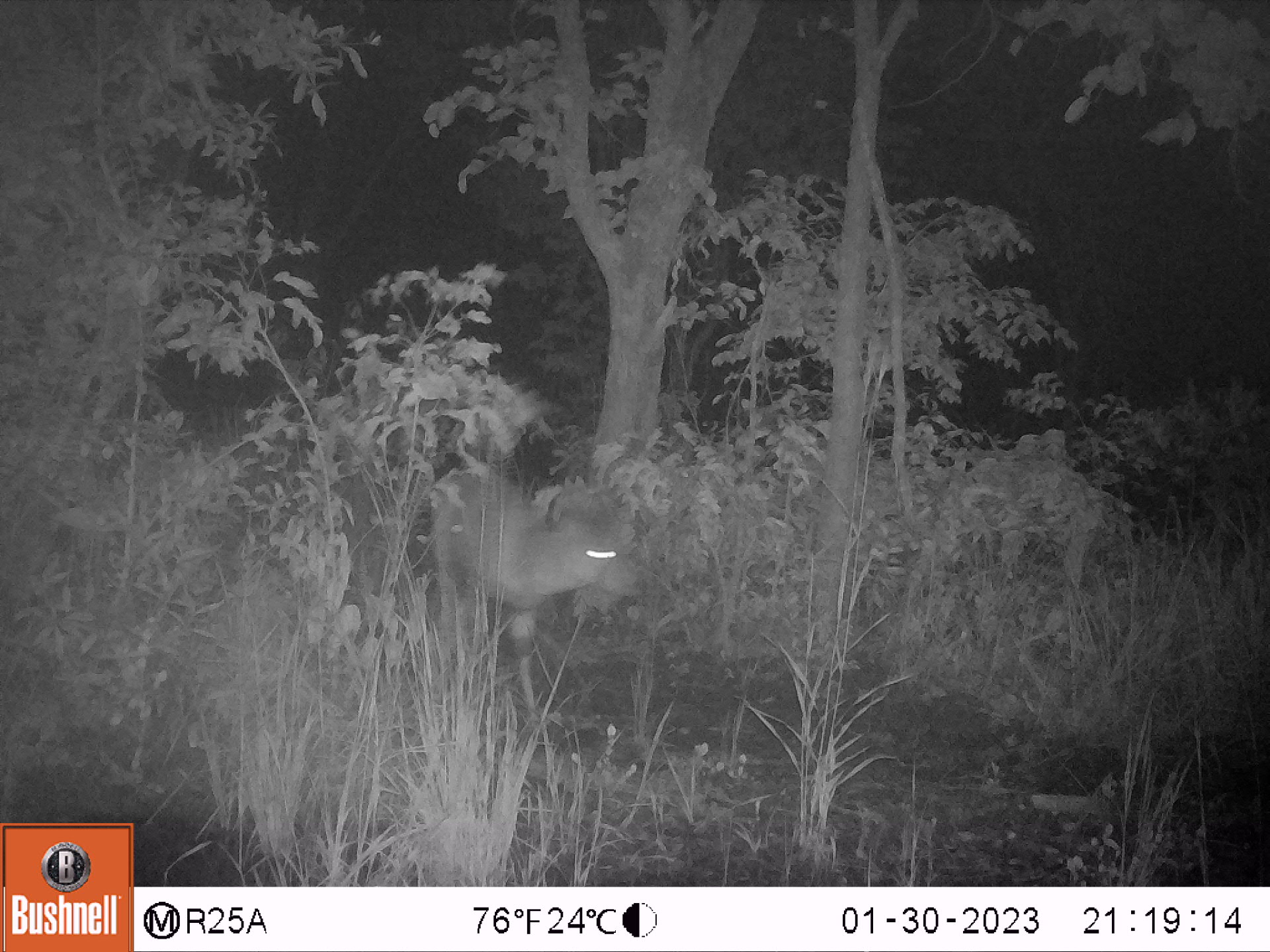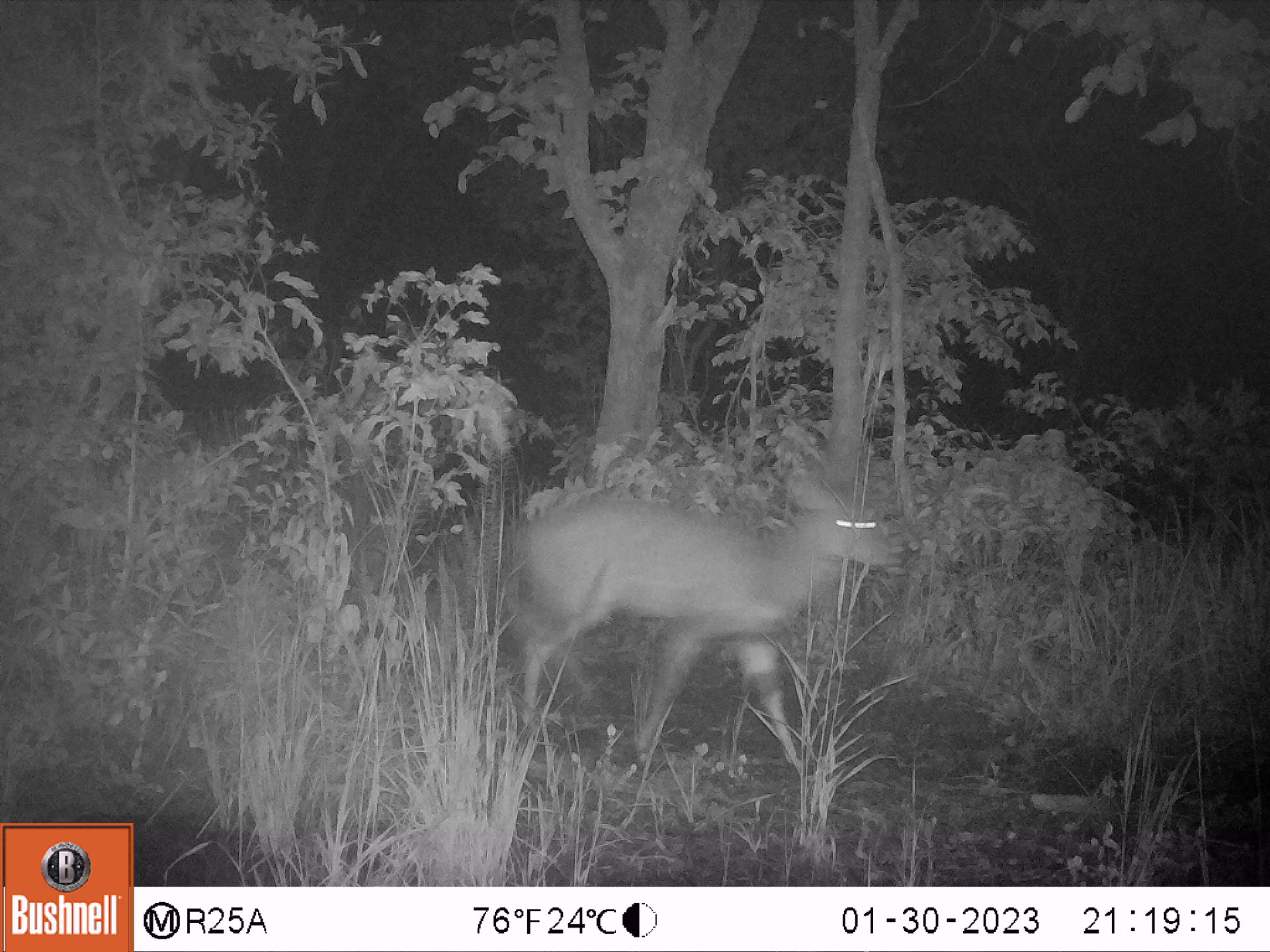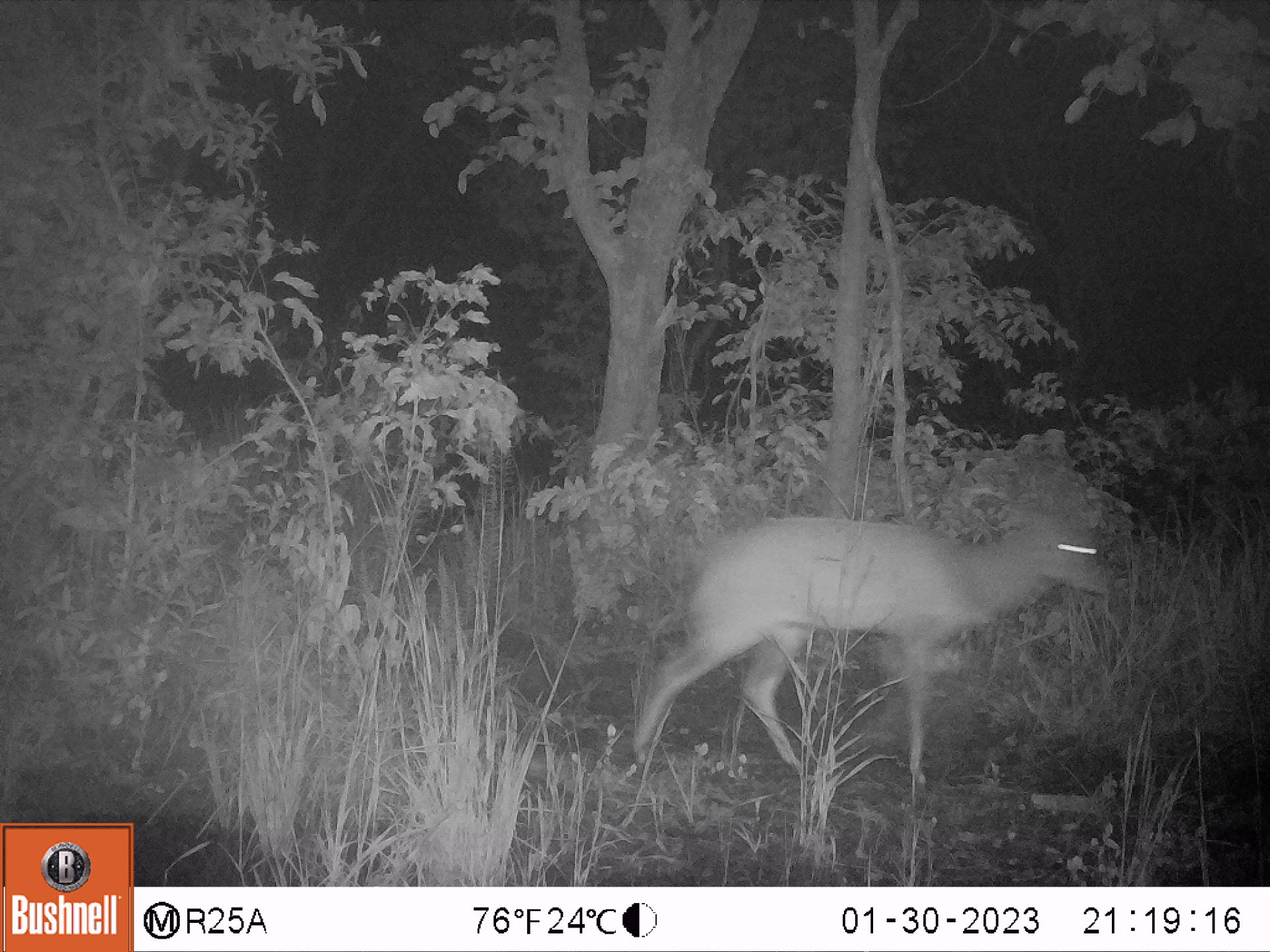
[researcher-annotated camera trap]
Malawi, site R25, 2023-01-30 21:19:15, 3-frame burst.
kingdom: Animalia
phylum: Chordata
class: Mammalia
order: Artiodactyla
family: Bovidae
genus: Tragelaphus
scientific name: Tragelaphus sylvaticus sylvaticus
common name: cape bushbuck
Cape bushbuck (Tragelaphus sylvaticus sylvaticus), count 1.